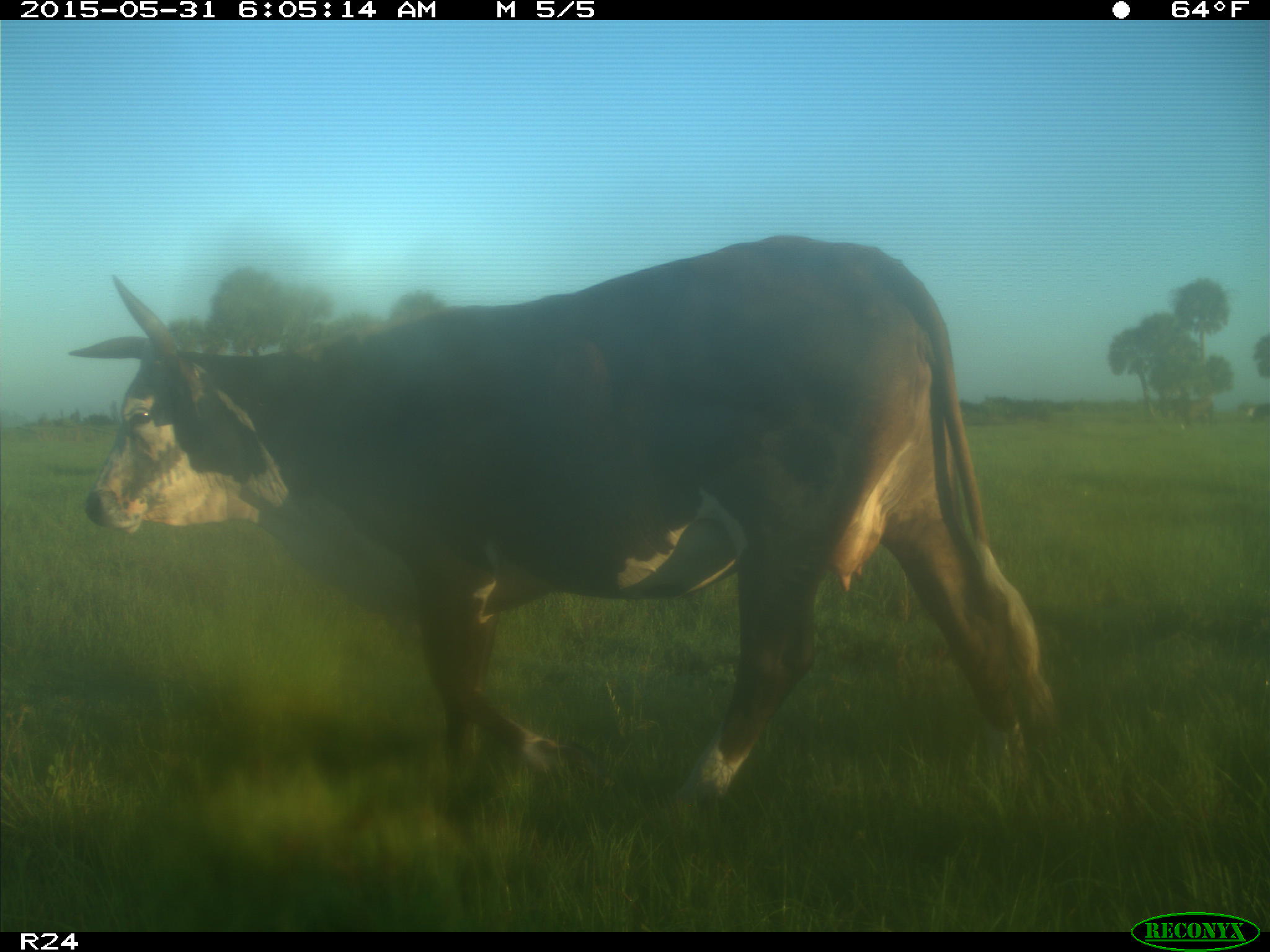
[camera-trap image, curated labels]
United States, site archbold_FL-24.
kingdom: Animalia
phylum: Chordata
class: Mammalia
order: Artiodactyla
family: Bovidae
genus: Bos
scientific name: Bos taurus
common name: domestic cow